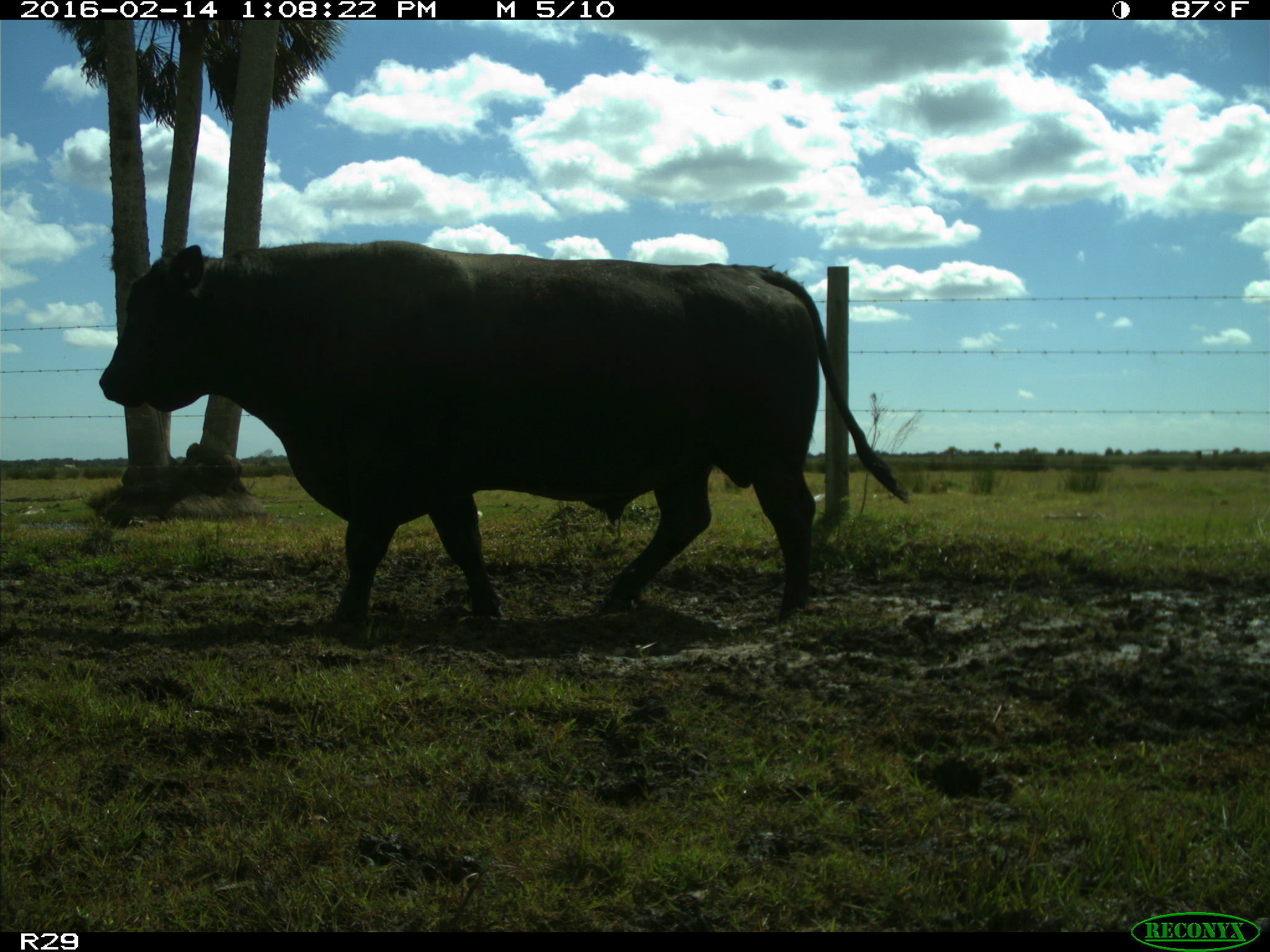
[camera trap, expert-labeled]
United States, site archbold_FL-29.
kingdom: Animalia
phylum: Chordata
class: Mammalia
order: Artiodactyla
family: Bovidae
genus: Bos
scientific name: Bos taurus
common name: domestic cow